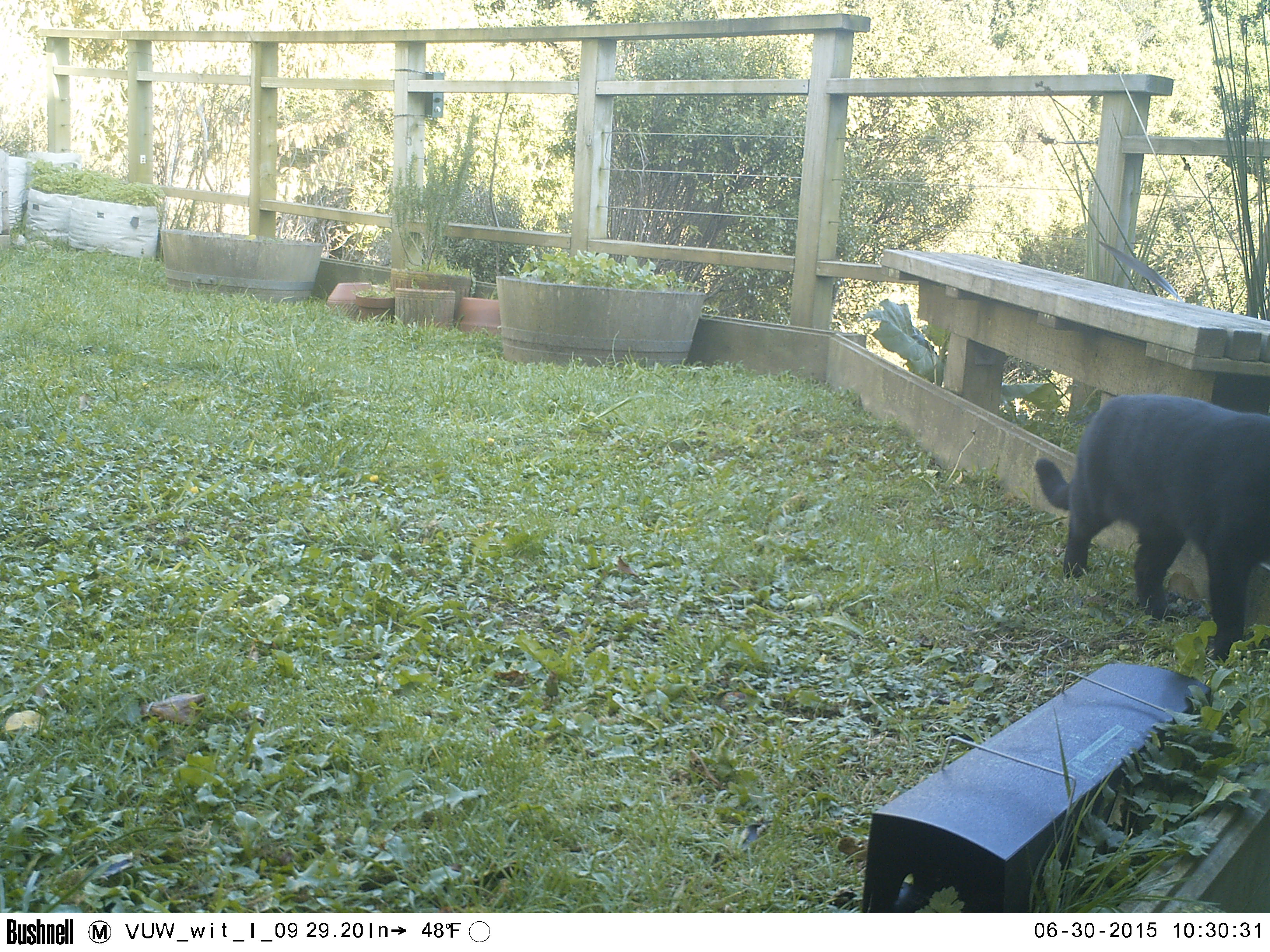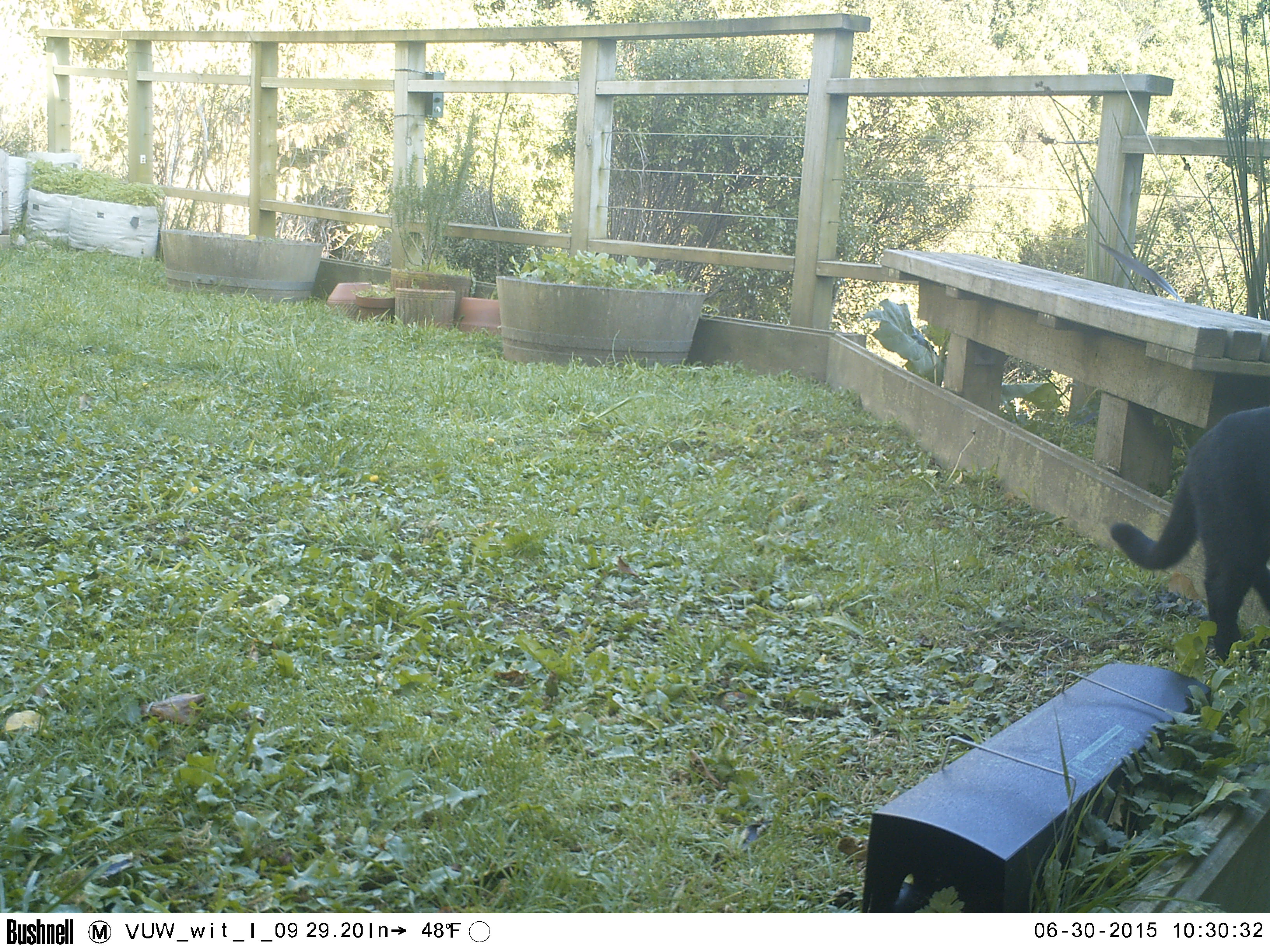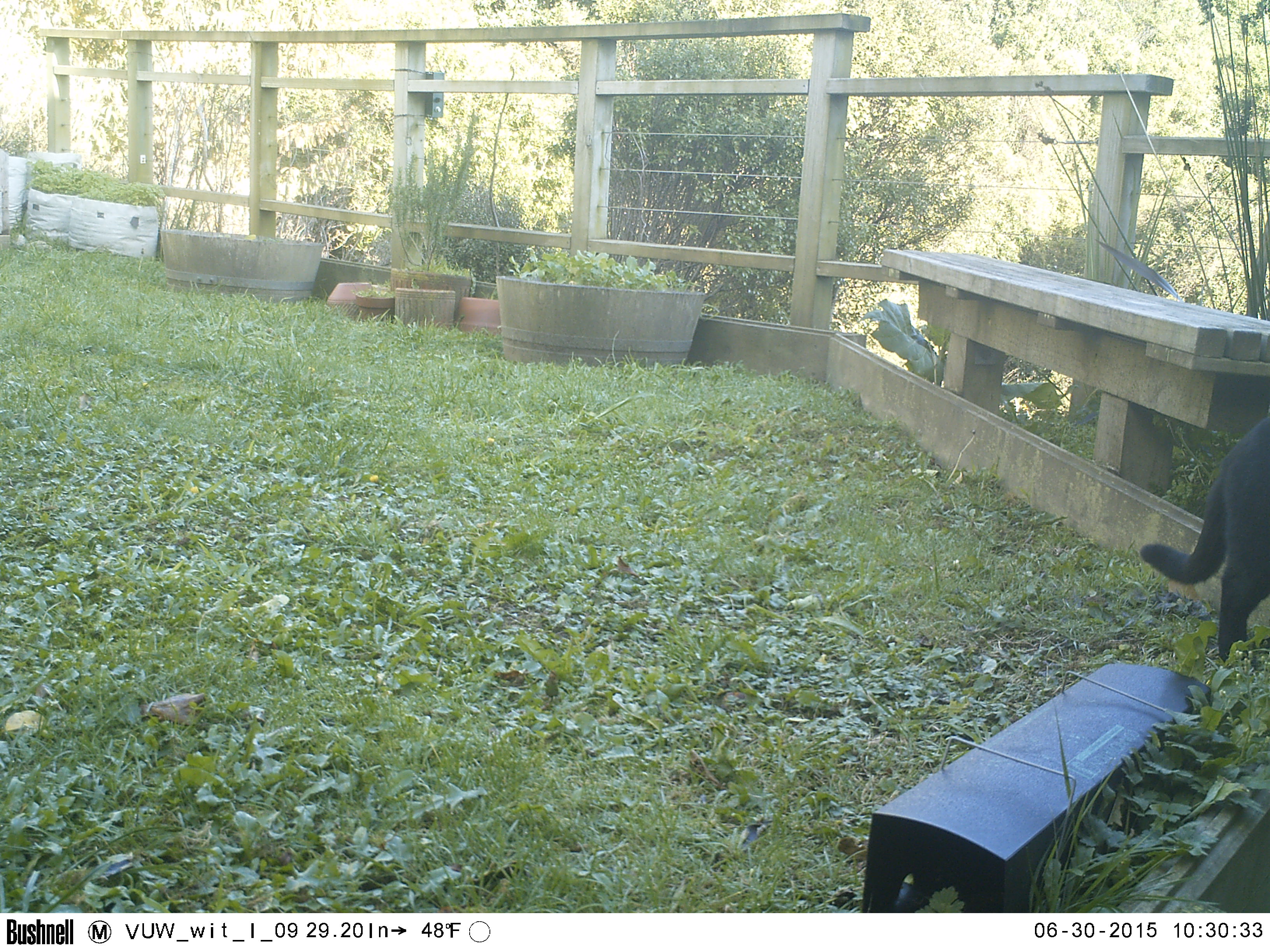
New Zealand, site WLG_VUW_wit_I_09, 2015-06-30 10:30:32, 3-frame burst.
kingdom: Animalia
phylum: Chordata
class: Mammalia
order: Carnivora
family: Felidae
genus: Felis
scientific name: Felis catus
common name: domestic cat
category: cat